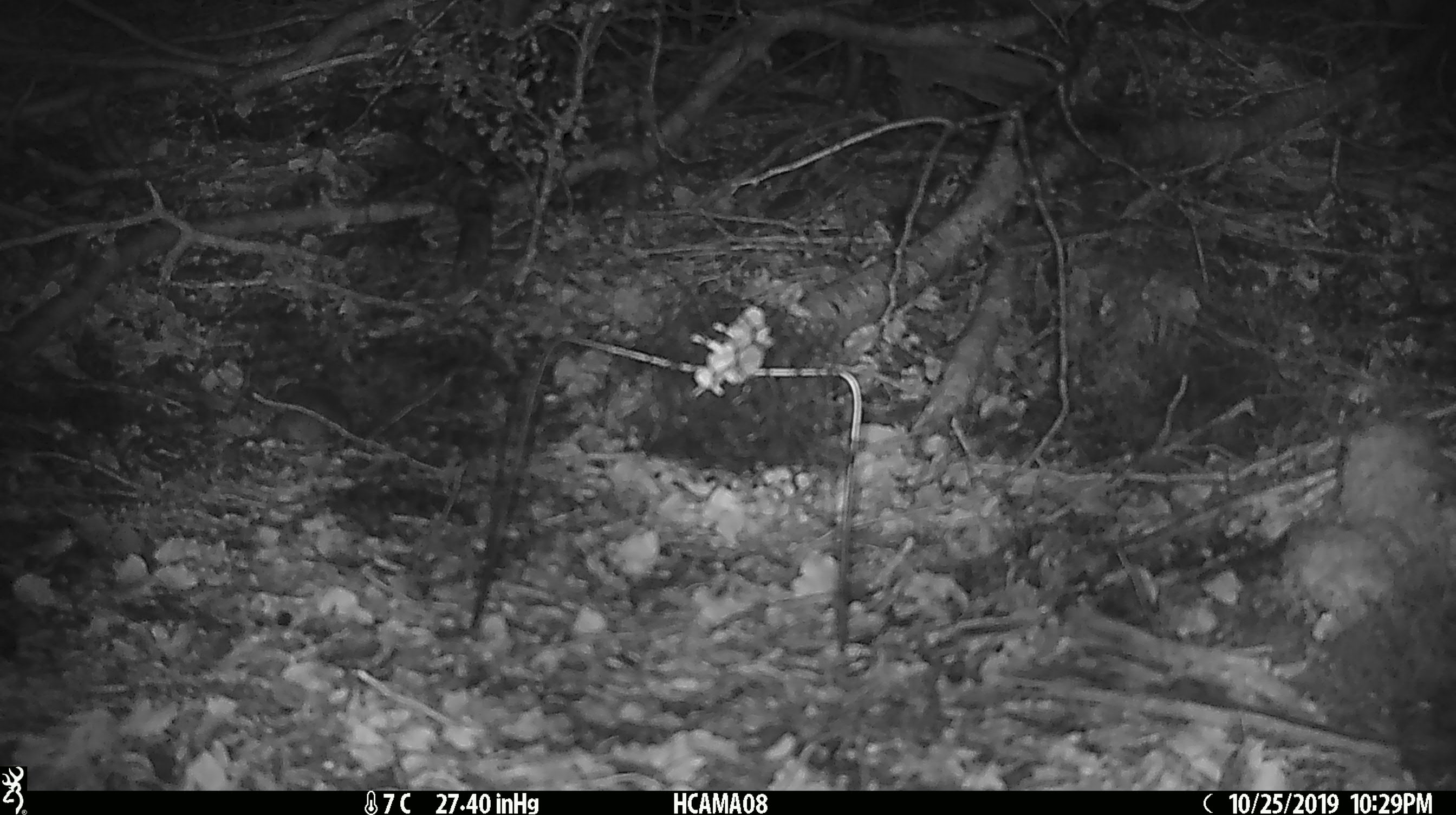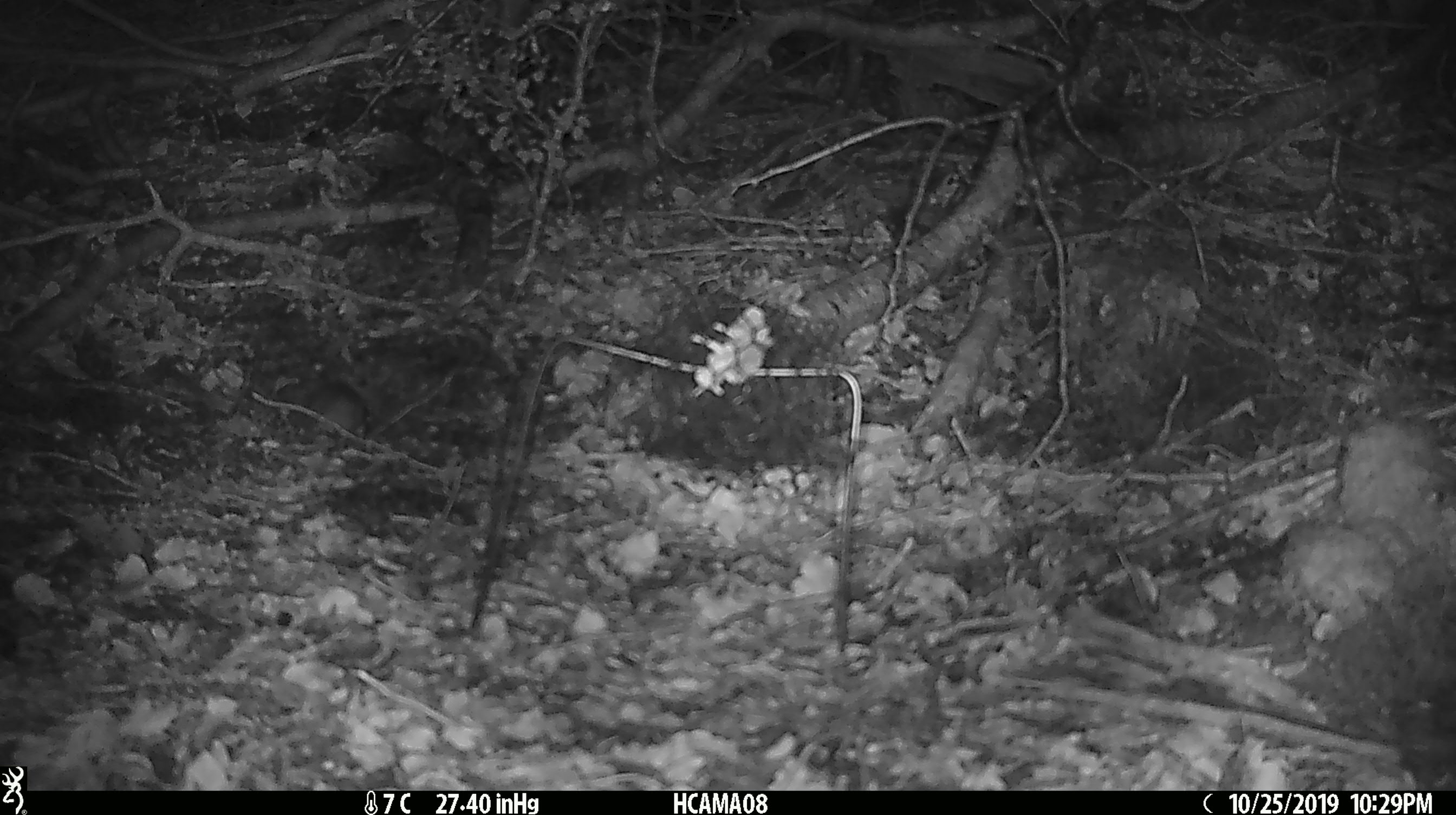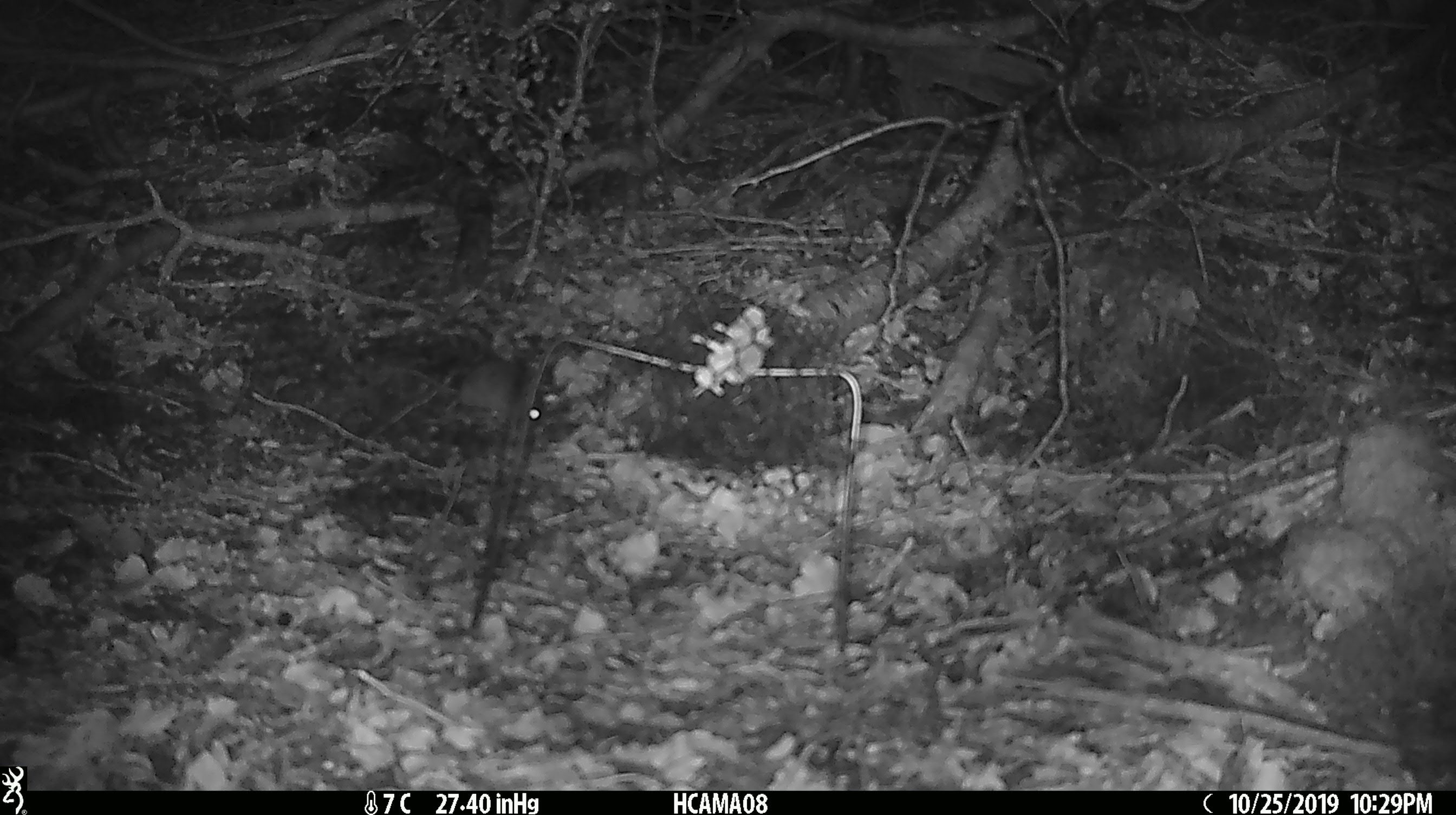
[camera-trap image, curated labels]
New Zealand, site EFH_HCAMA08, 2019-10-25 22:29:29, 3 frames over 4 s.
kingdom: Animalia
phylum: Chordata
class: Mammalia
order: Rodentia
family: Muridae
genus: Mus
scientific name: Mus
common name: mouse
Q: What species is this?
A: Mouse (Mus).